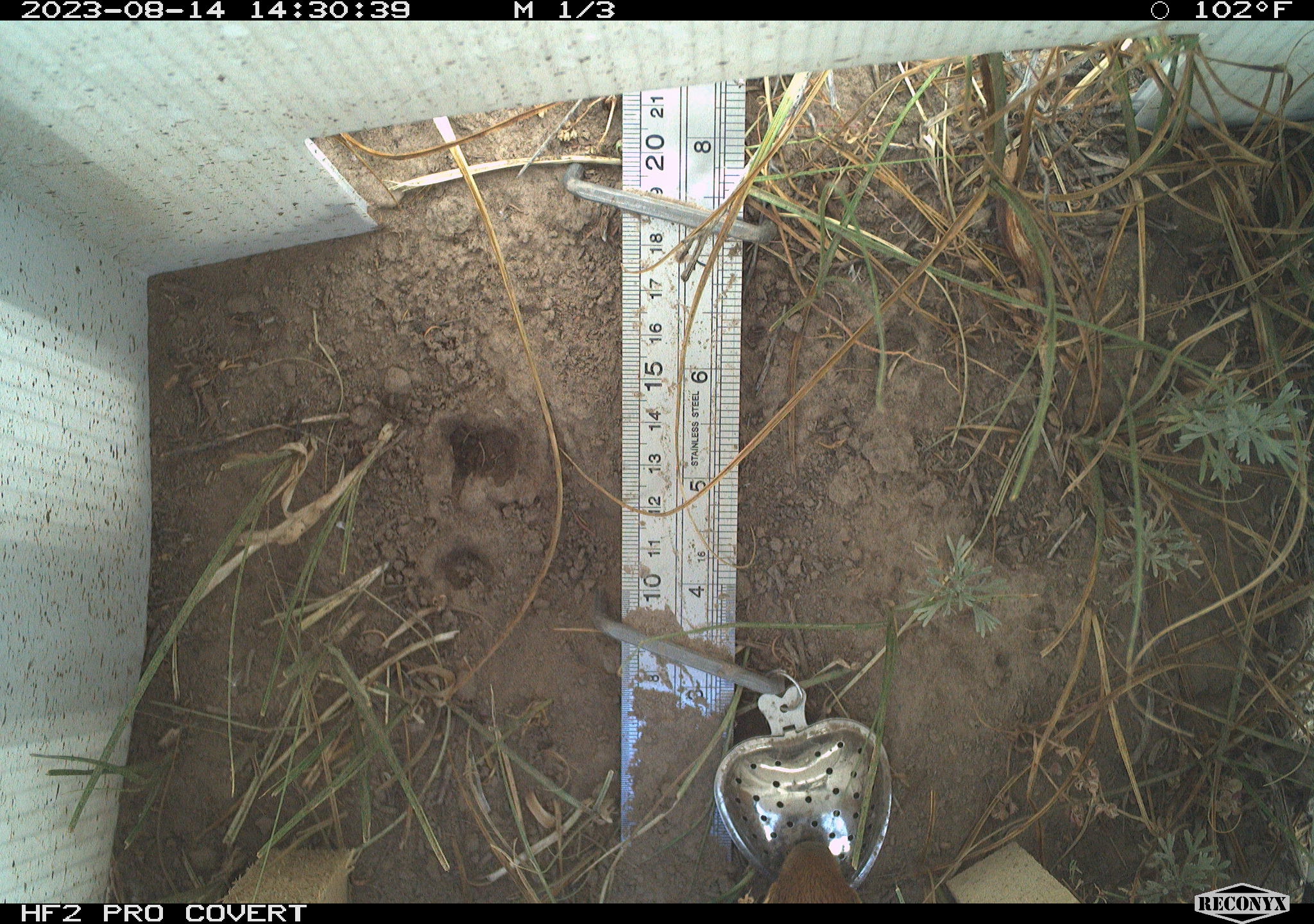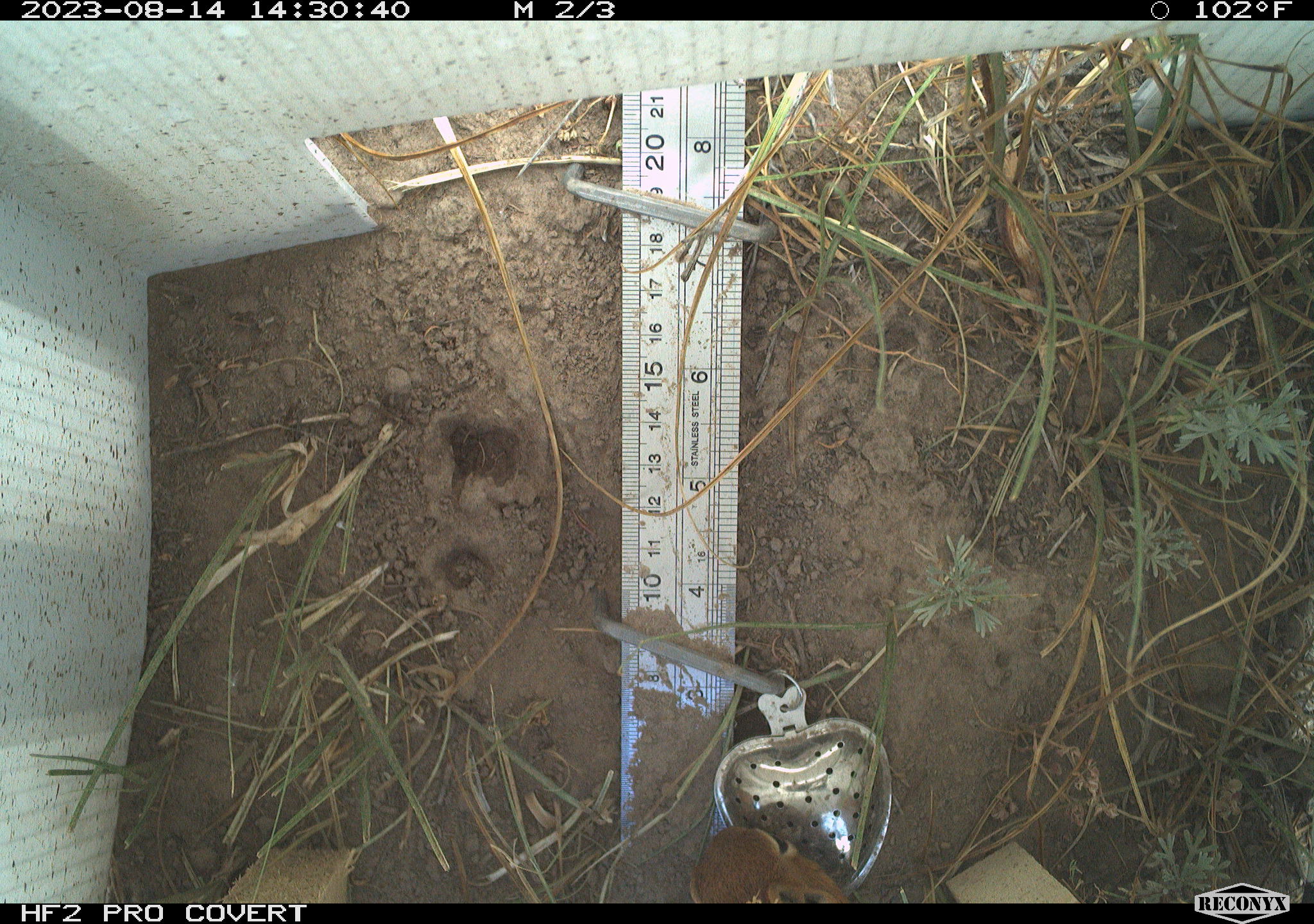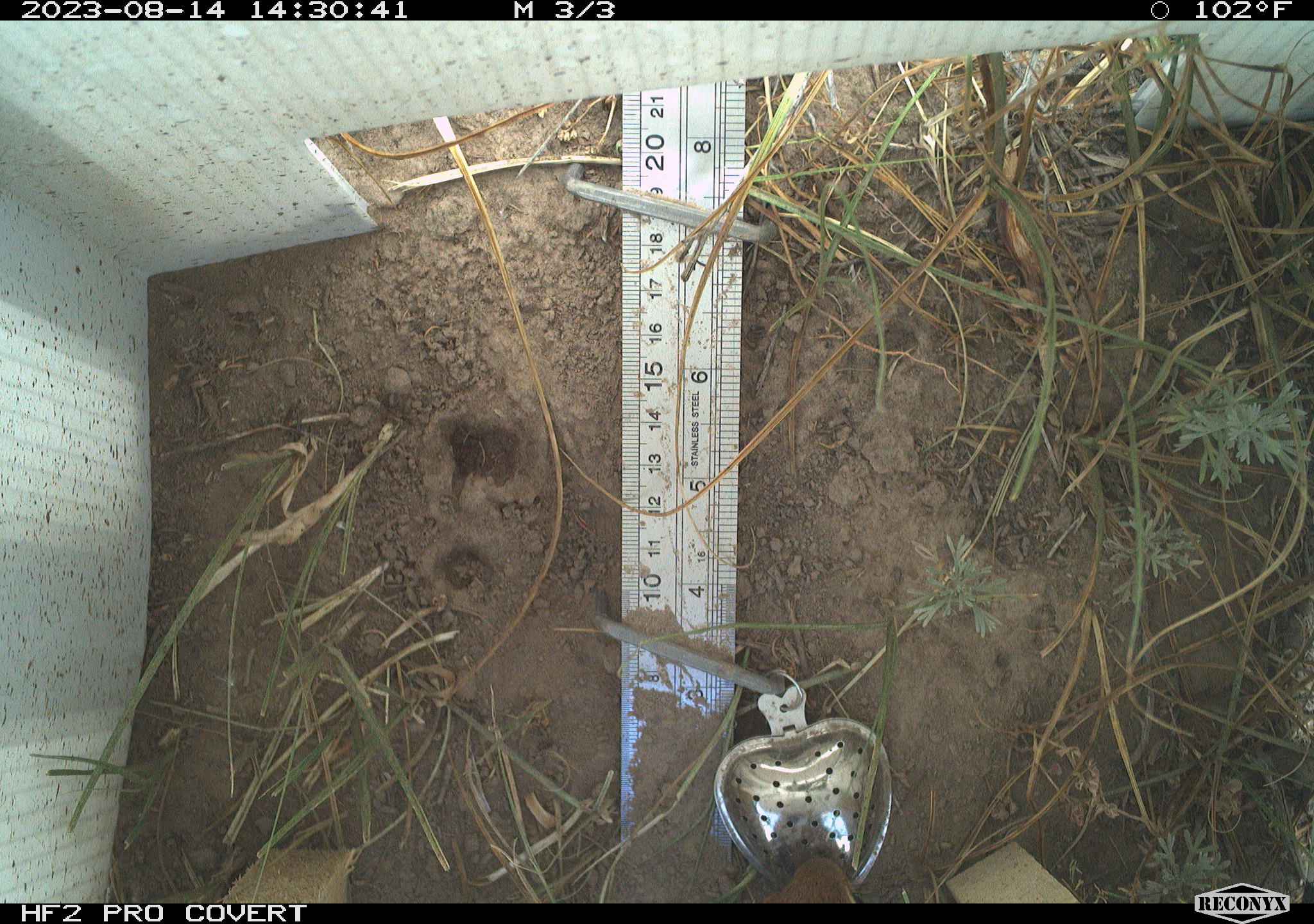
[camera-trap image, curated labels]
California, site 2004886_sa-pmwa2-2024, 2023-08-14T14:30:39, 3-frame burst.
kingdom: Animalia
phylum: Chordata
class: Mammalia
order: Rodentia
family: Sciuridae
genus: Callospermophilus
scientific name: Callospermophilus lateralis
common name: golden mantled ground squirrel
Golden mantled ground squirrel (Callospermophilus lateralis).